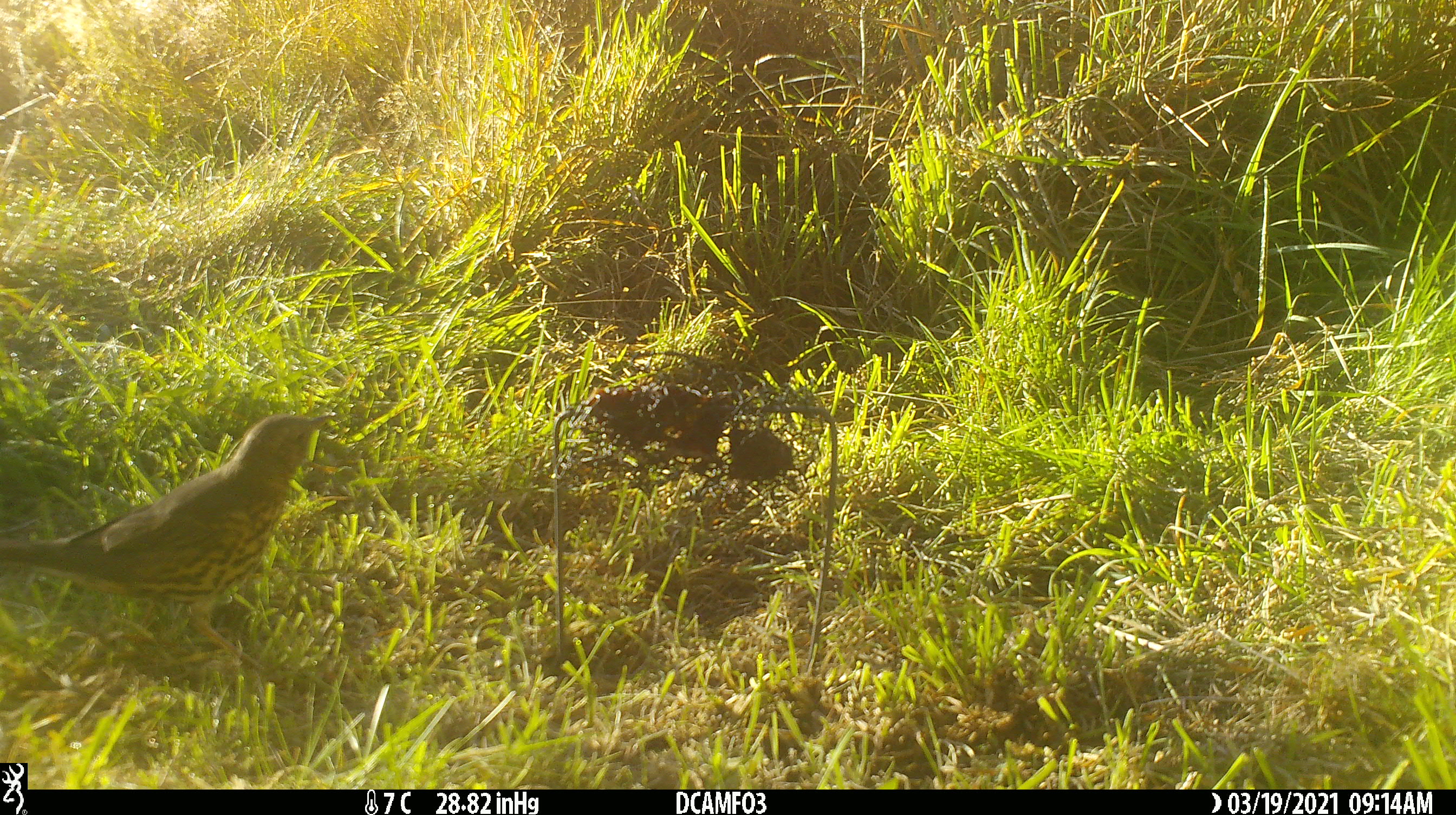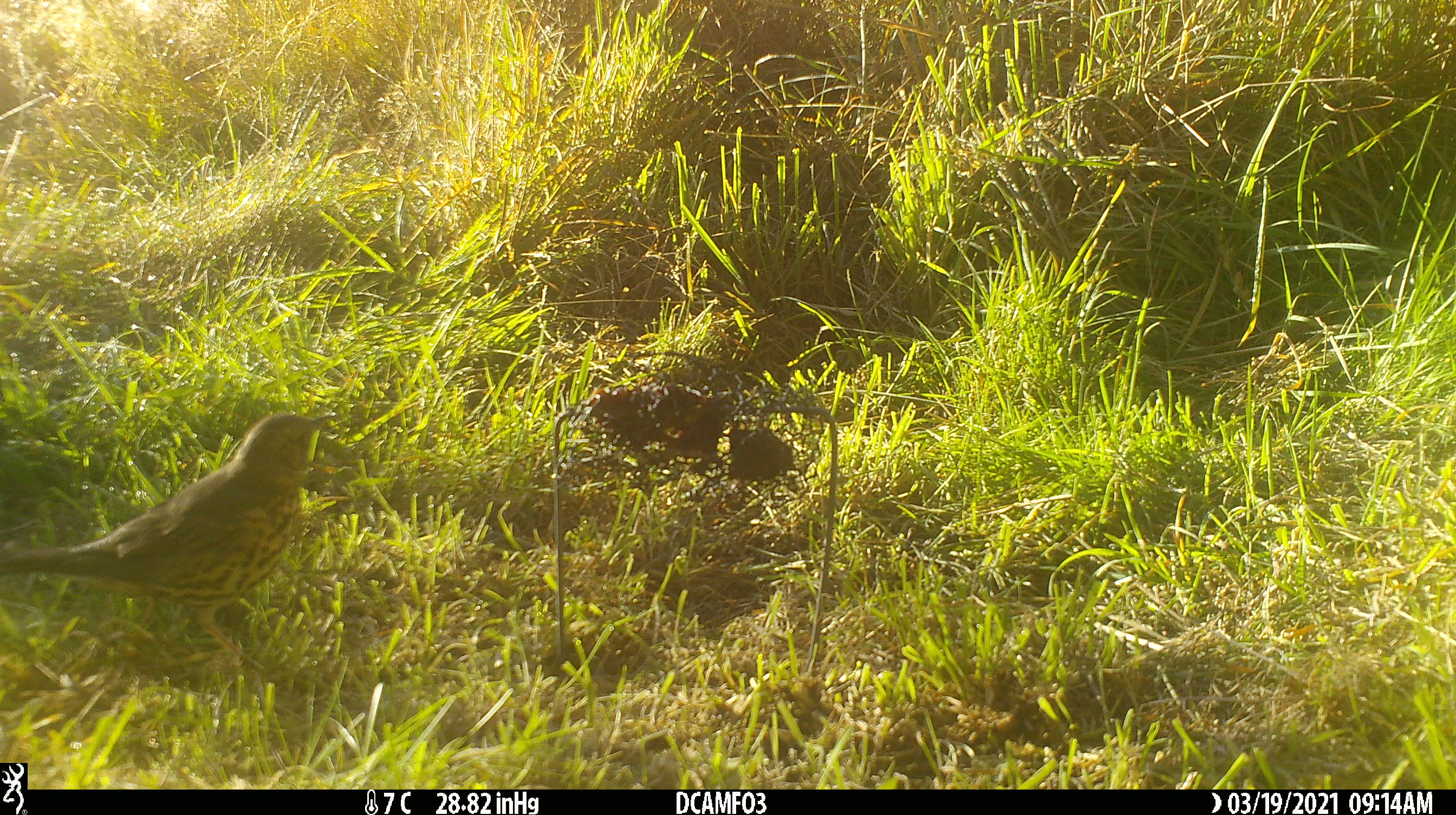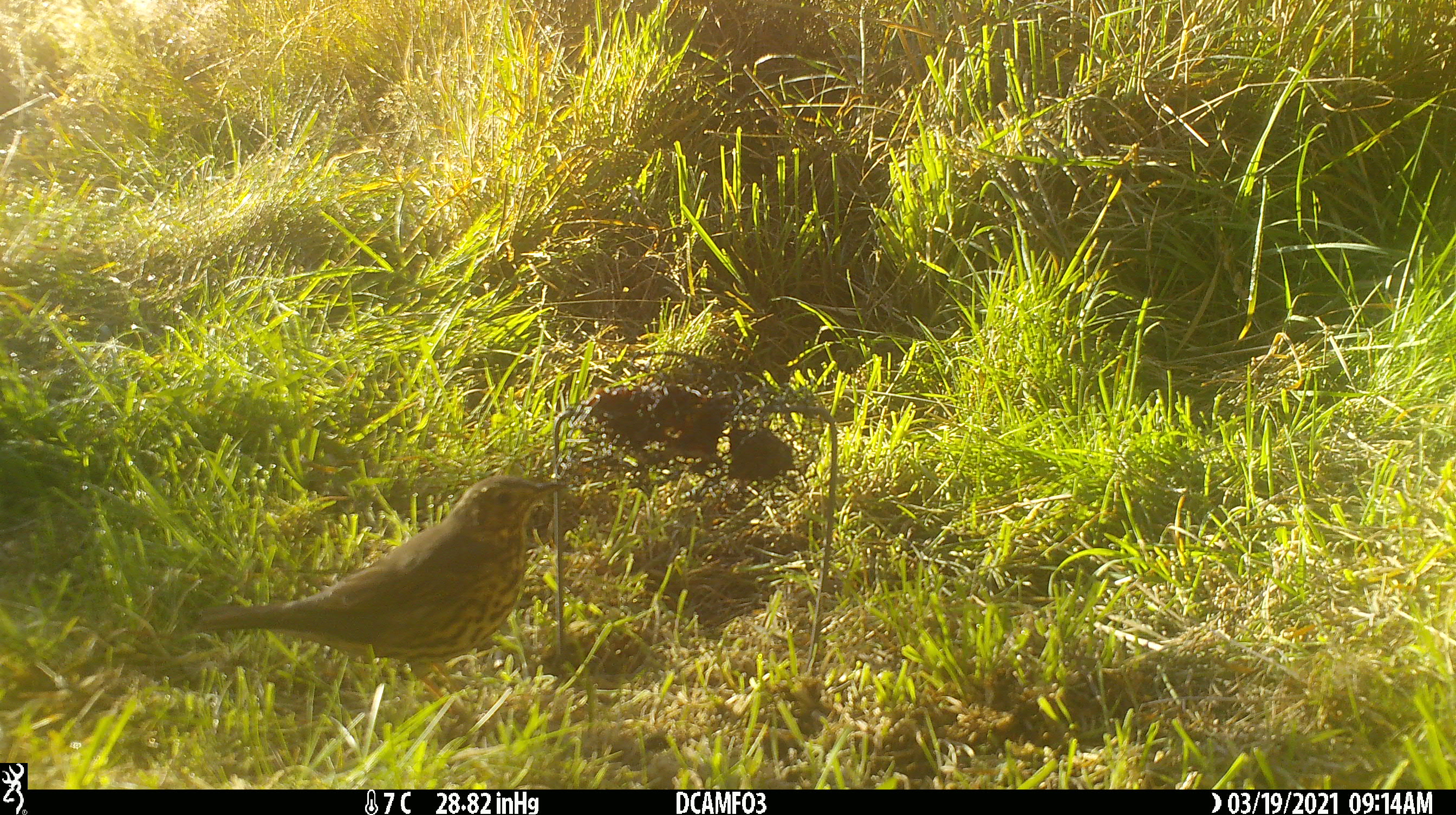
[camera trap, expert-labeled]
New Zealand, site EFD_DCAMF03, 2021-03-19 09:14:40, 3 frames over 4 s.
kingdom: Animalia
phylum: Chordata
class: Aves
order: Passeriformes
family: Turdidae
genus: Turdus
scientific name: Turdus philomelos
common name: song thrush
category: thrush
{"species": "thrush (song thrush) (Turdus philomelos)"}